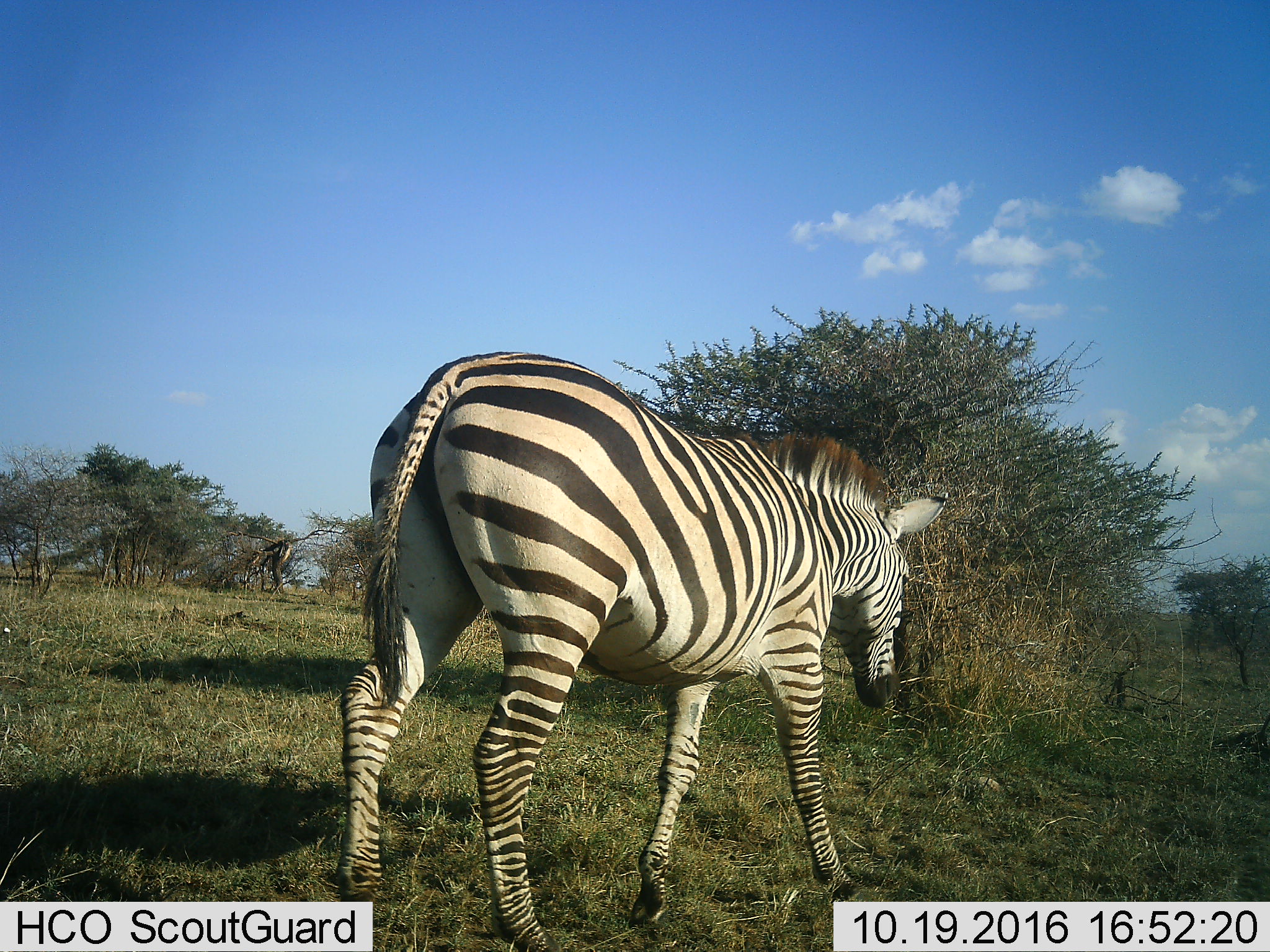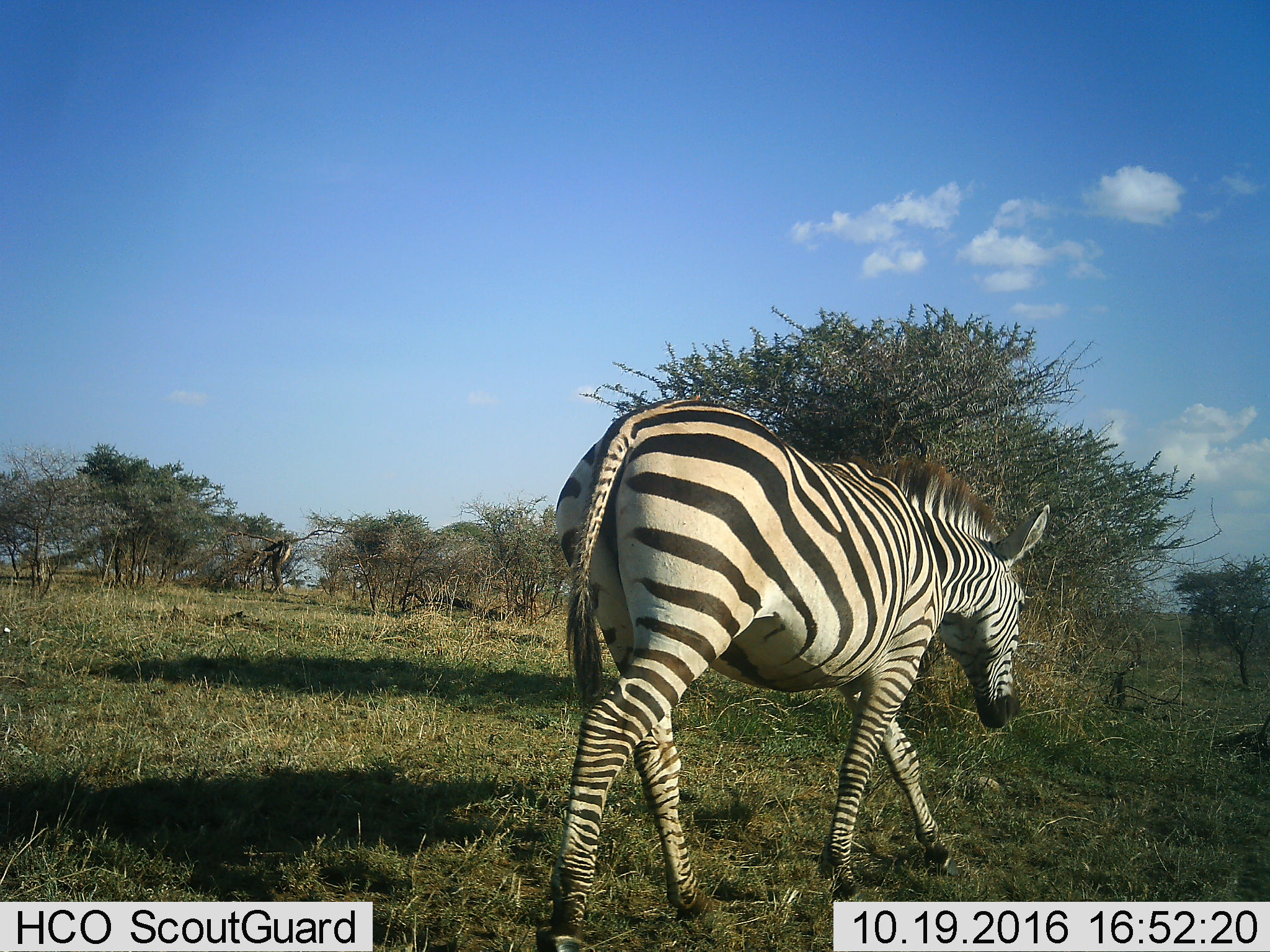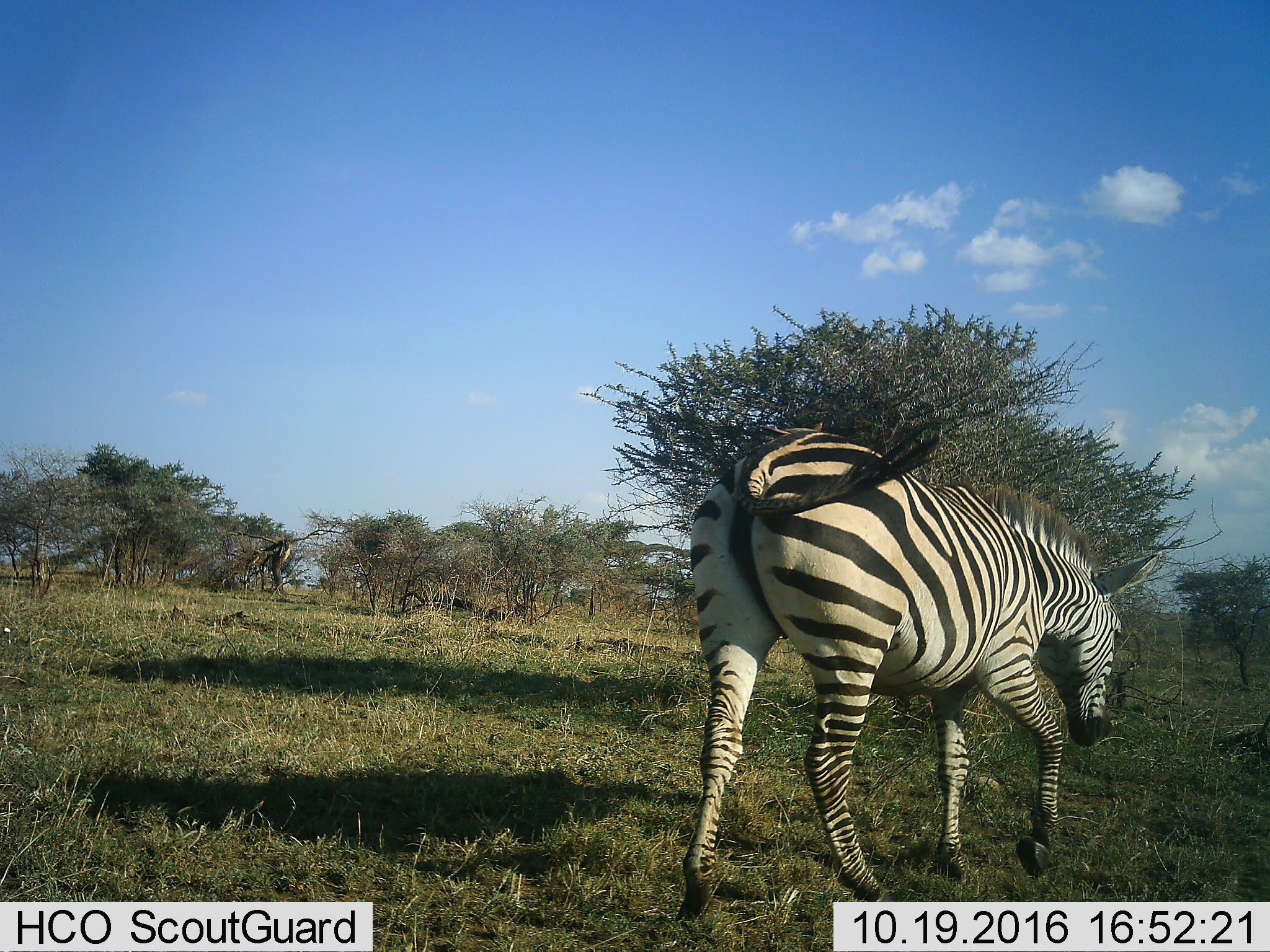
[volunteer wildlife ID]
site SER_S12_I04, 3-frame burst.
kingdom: Animalia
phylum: Chordata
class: Mammalia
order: Perissodactyla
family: Equidae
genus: Equus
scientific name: Equus quagga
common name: plains zebra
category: zebraplains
Zebraplains (plains zebra) (Equus quagga), count 1. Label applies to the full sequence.